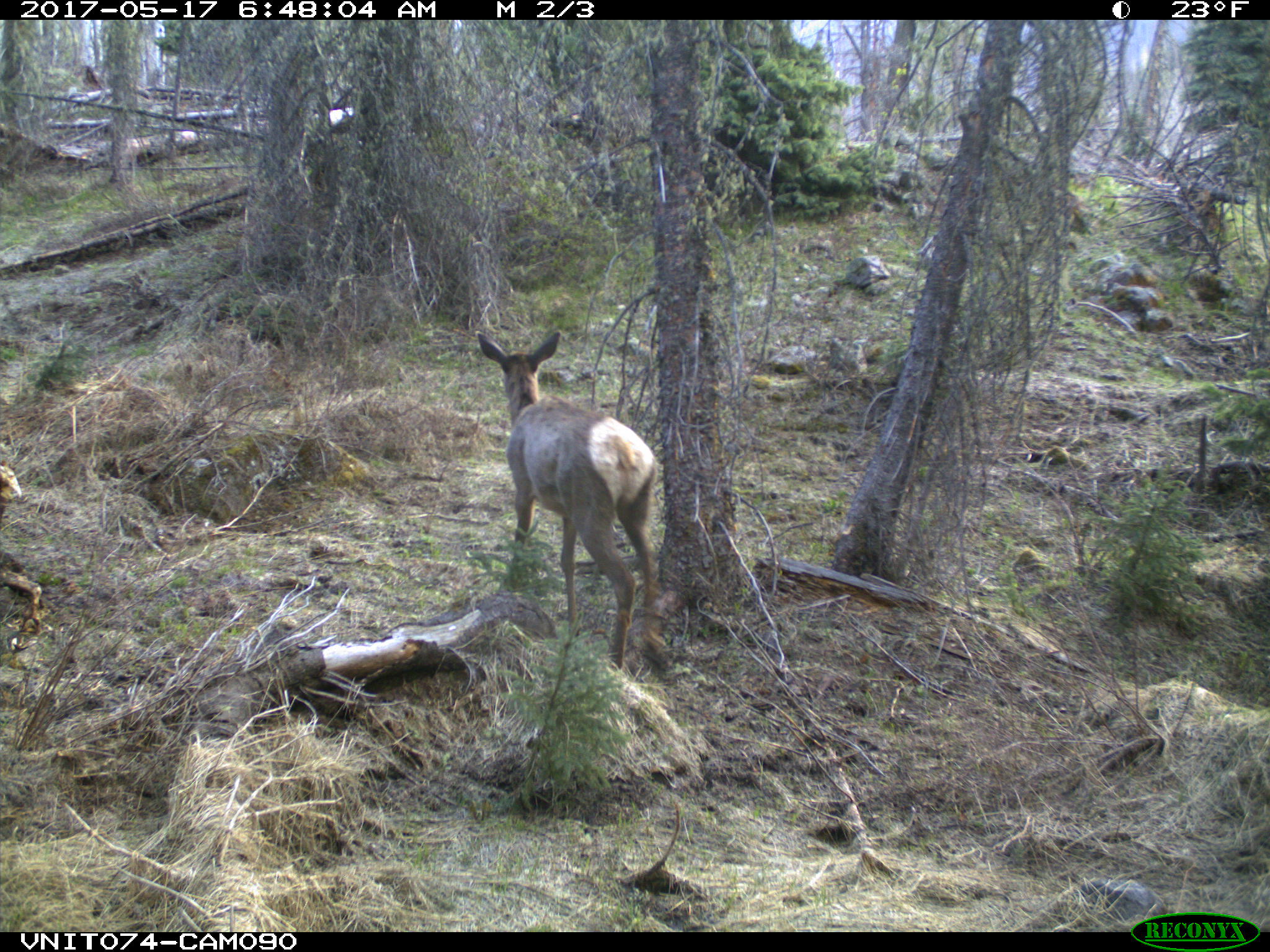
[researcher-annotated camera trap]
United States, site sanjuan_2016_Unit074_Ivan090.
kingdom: Animalia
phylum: Chordata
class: Mammalia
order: Artiodactyla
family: Cervidae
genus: Cervus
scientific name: Cervus elaphus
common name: red deer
Cervus elaphus (red deer).